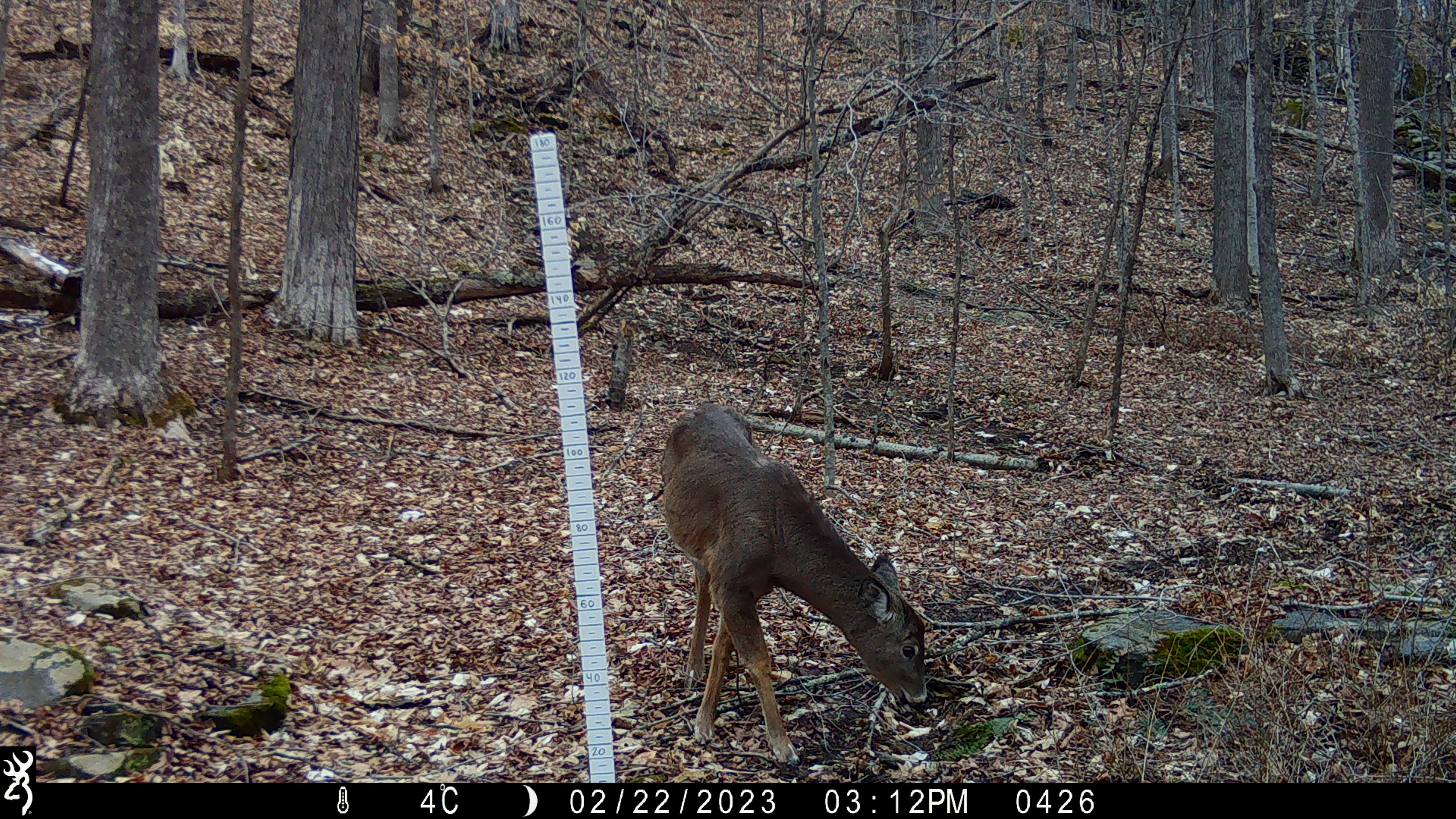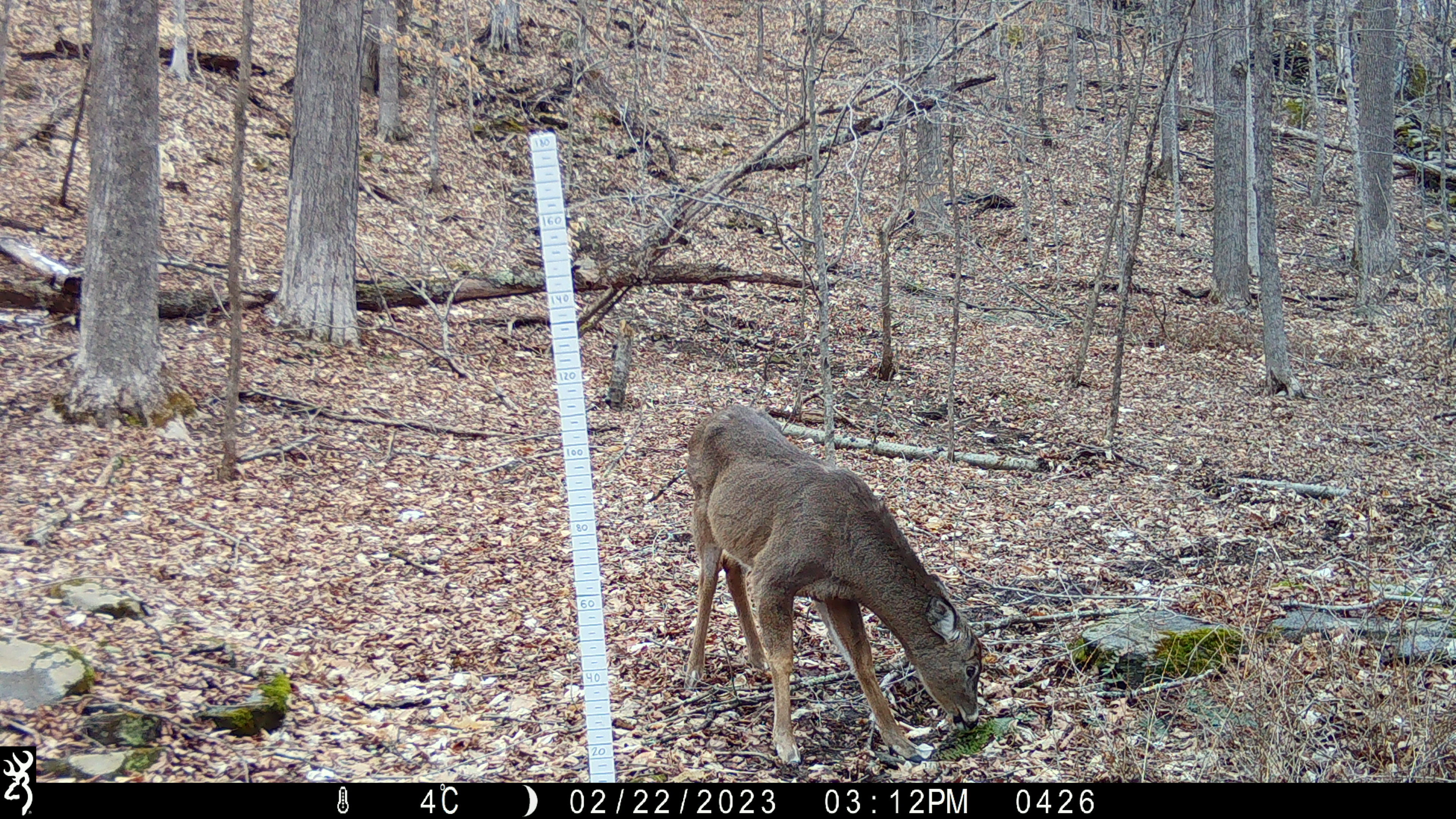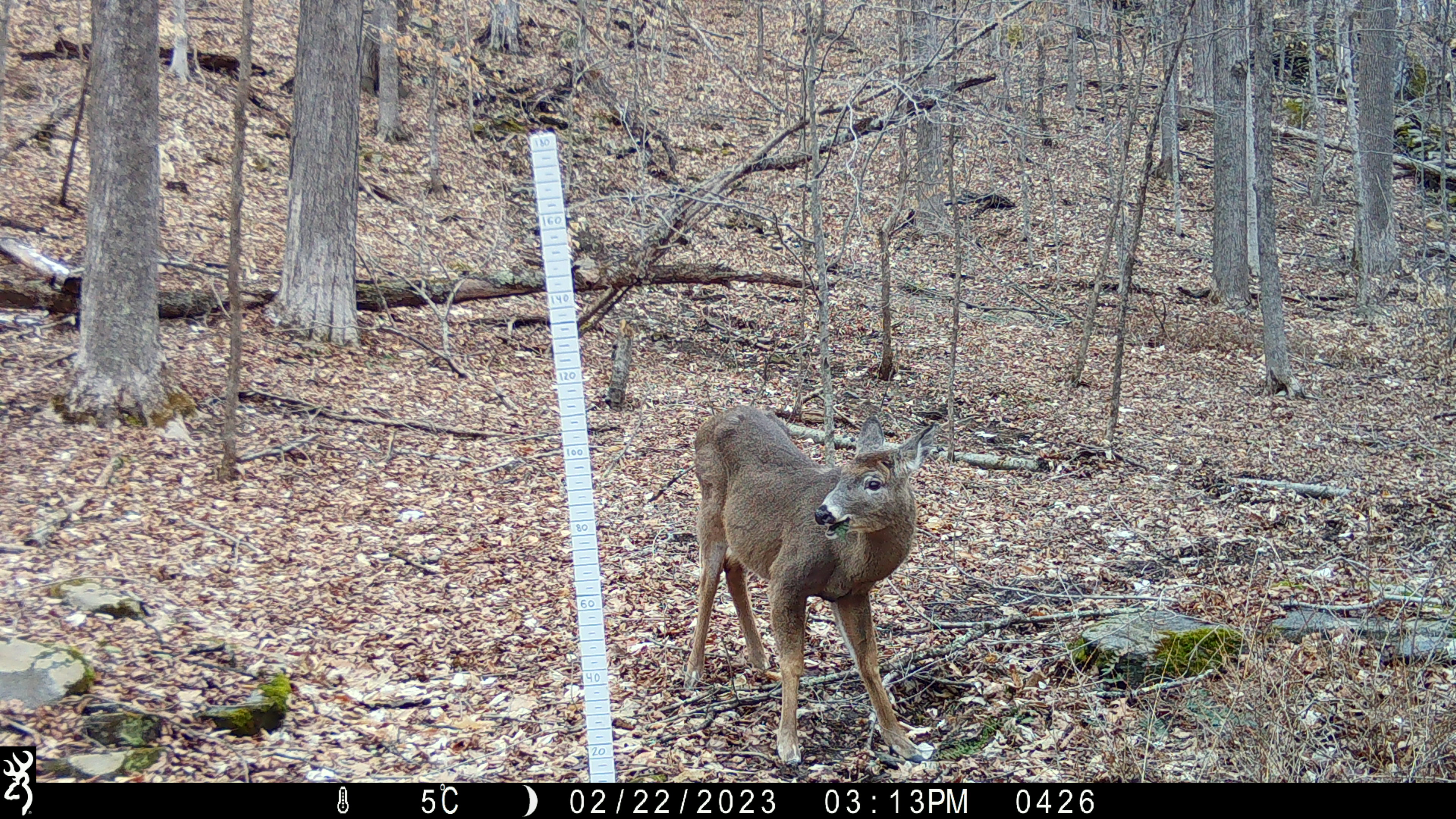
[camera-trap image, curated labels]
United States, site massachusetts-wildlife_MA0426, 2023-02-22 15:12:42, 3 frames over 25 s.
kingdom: Animalia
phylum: Chordata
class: Mammalia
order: Carnivora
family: Mustelidae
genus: Pekania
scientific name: Pekania pennanti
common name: fisher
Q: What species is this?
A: Fisher (Pekania pennanti).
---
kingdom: Animalia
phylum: Chordata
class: Mammalia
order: Artiodactyla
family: Cervidae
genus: Odocoileus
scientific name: Odocoileus virginianus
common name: white-tailed deer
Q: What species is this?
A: White-tailed deer (Odocoileus virginianus).